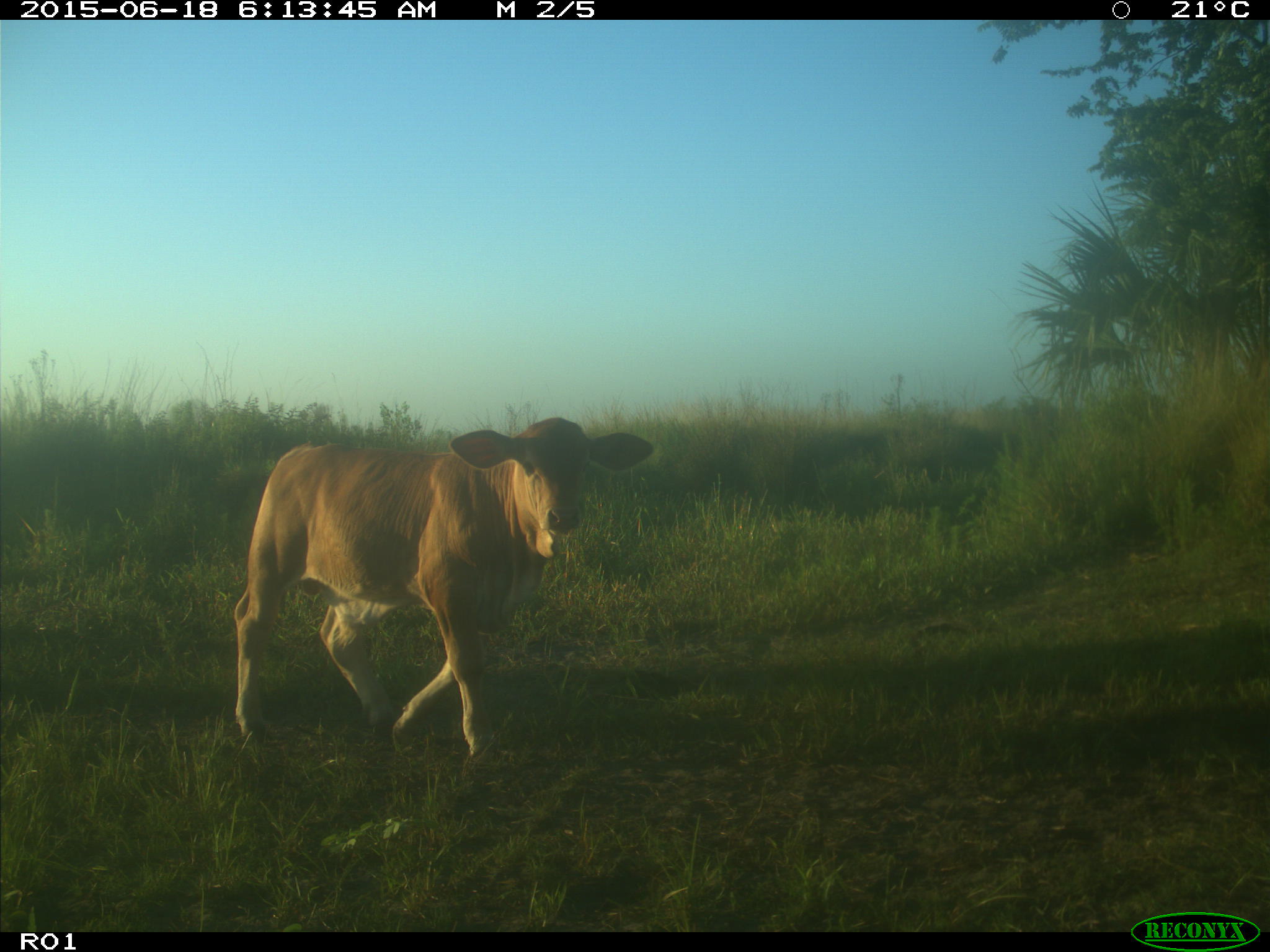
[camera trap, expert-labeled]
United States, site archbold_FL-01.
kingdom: Animalia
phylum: Chordata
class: Mammalia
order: Artiodactyla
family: Bovidae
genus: Bos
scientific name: Bos taurus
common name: domestic cow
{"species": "Bos taurus (domestic cow)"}